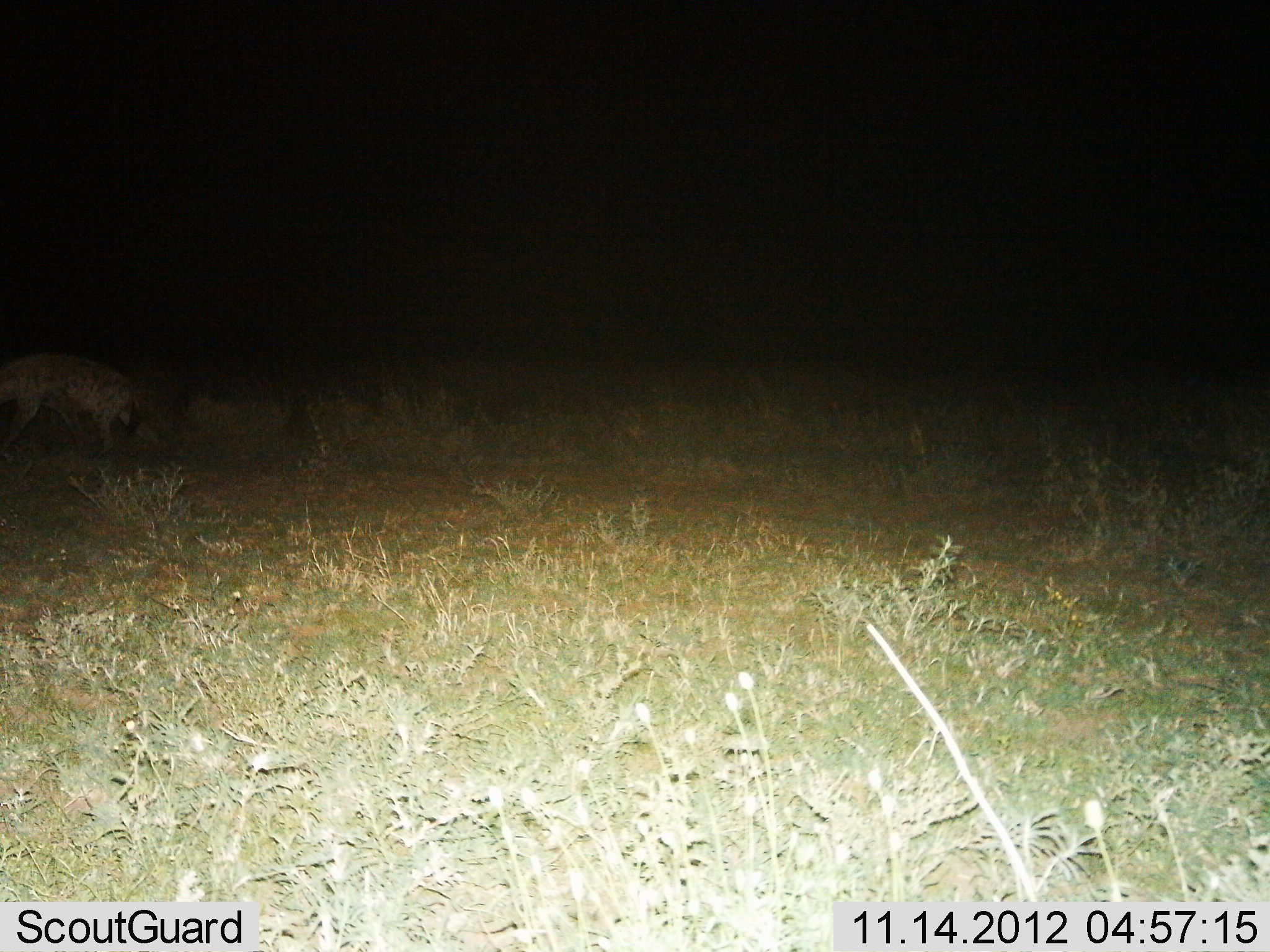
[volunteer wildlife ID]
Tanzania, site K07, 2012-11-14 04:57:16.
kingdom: Animalia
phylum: Chordata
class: Mammalia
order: Carnivora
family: Hyaenidae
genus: Crocuta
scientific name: Crocuta crocuta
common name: spotted hyena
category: hyenaspotted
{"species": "hyenaspotted (spotted hyena) (Crocuta crocuta)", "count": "1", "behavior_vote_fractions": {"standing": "20%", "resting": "0%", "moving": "80%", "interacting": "0%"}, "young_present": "0%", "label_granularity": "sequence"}